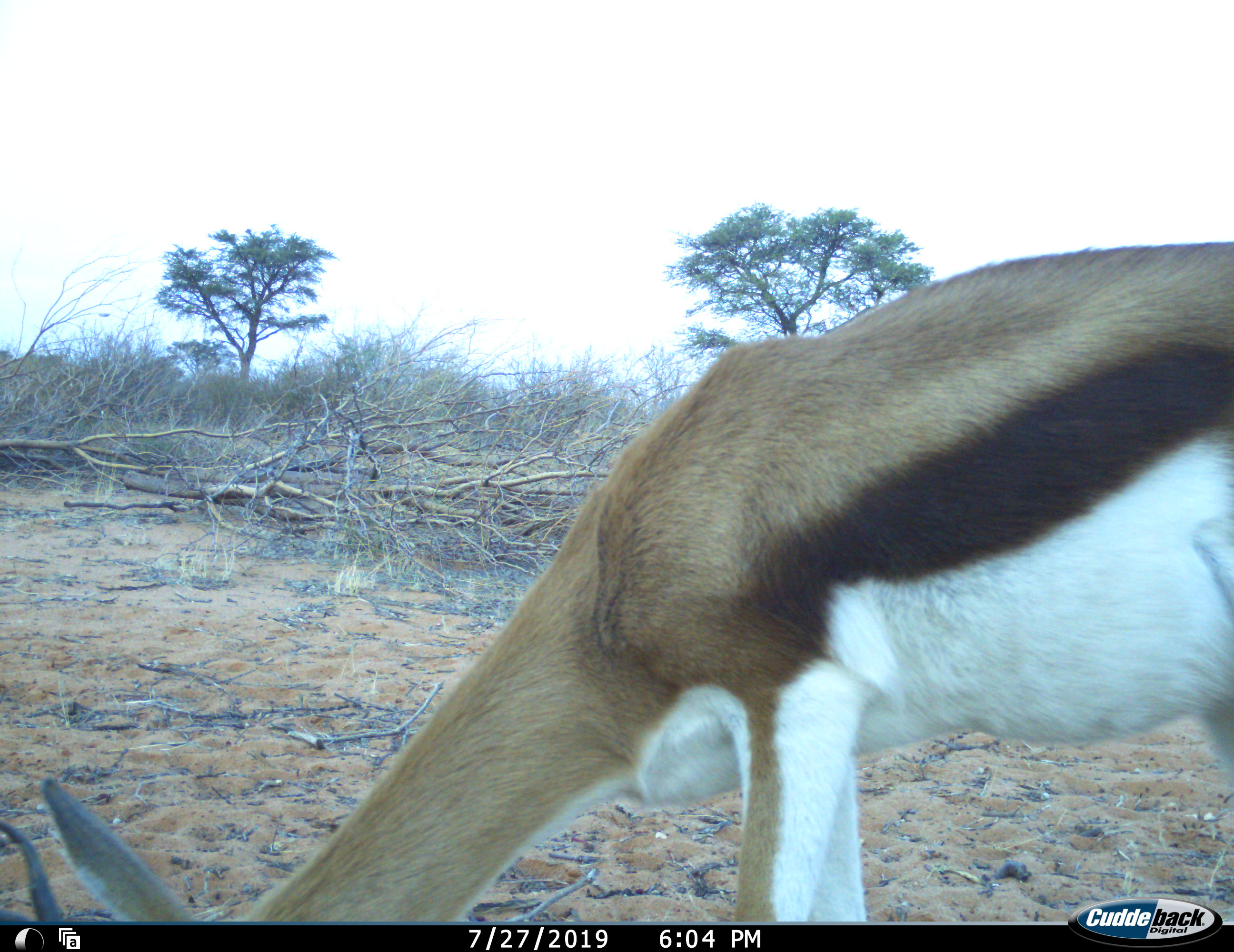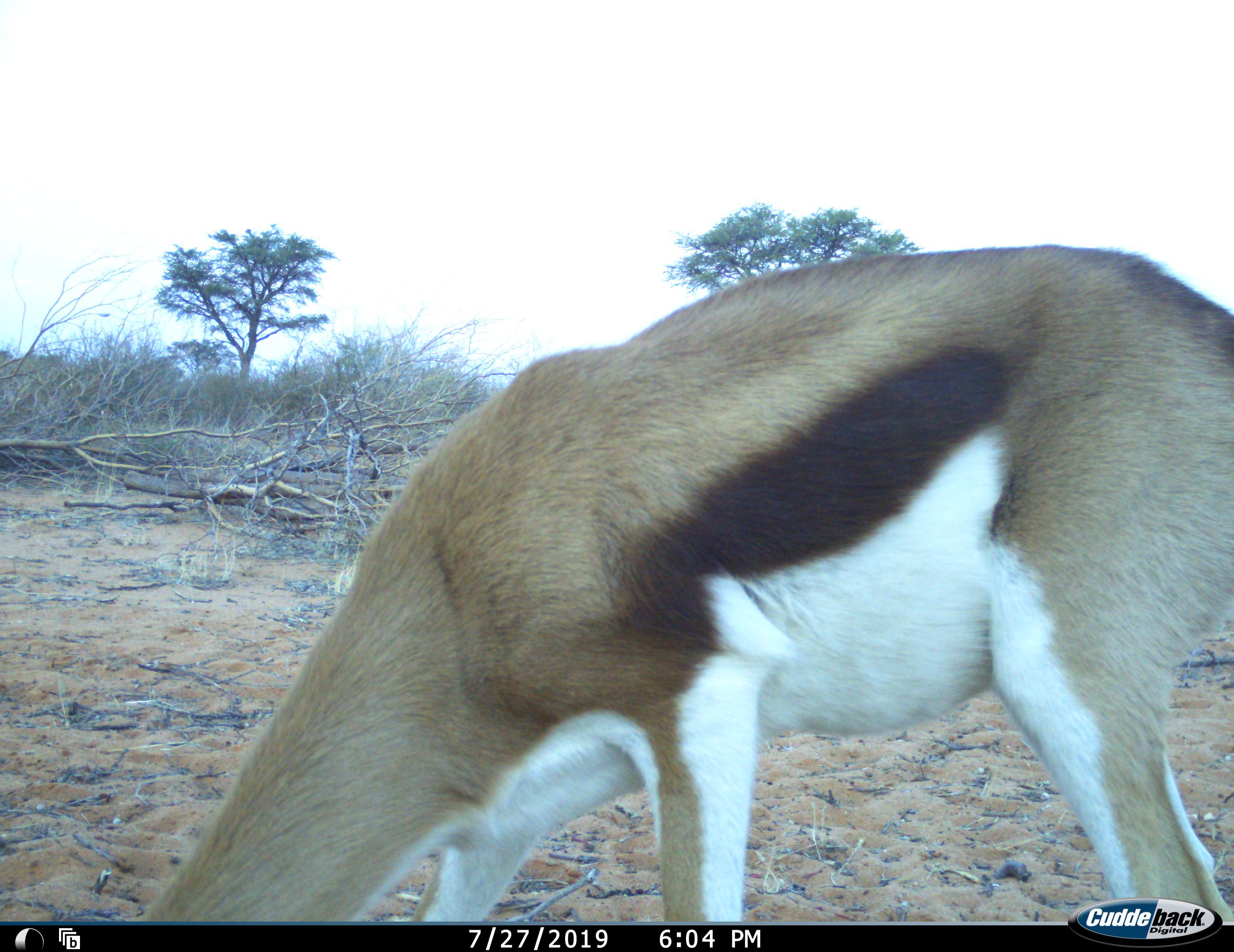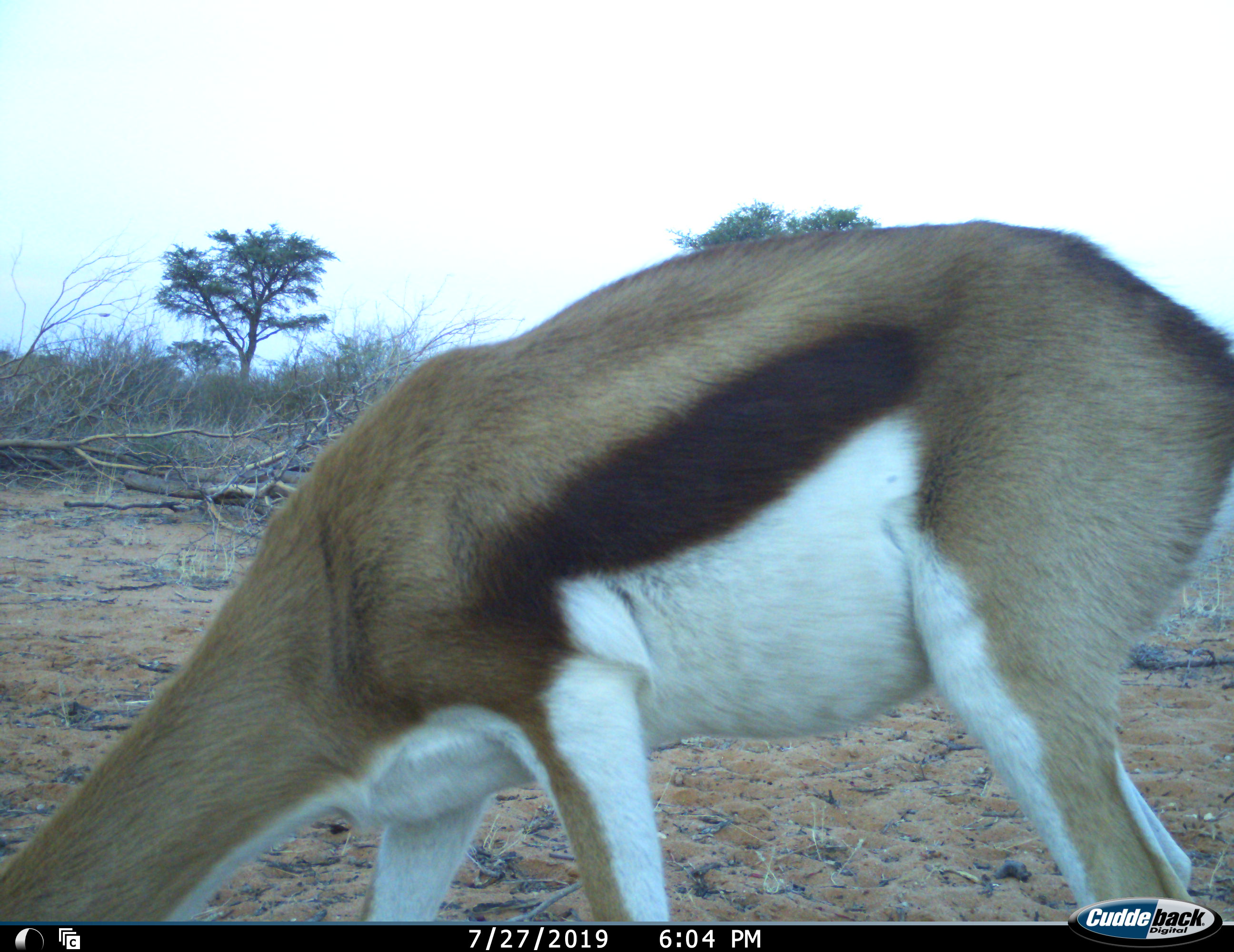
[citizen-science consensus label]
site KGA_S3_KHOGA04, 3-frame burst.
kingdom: Animalia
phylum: Chordata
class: Mammalia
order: Artiodactyla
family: Bovidae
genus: Antidorcas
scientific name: Antidorcas marsupialis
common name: springbok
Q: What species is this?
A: Springbok (Antidorcas marsupialis).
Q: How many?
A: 1.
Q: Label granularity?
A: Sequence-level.